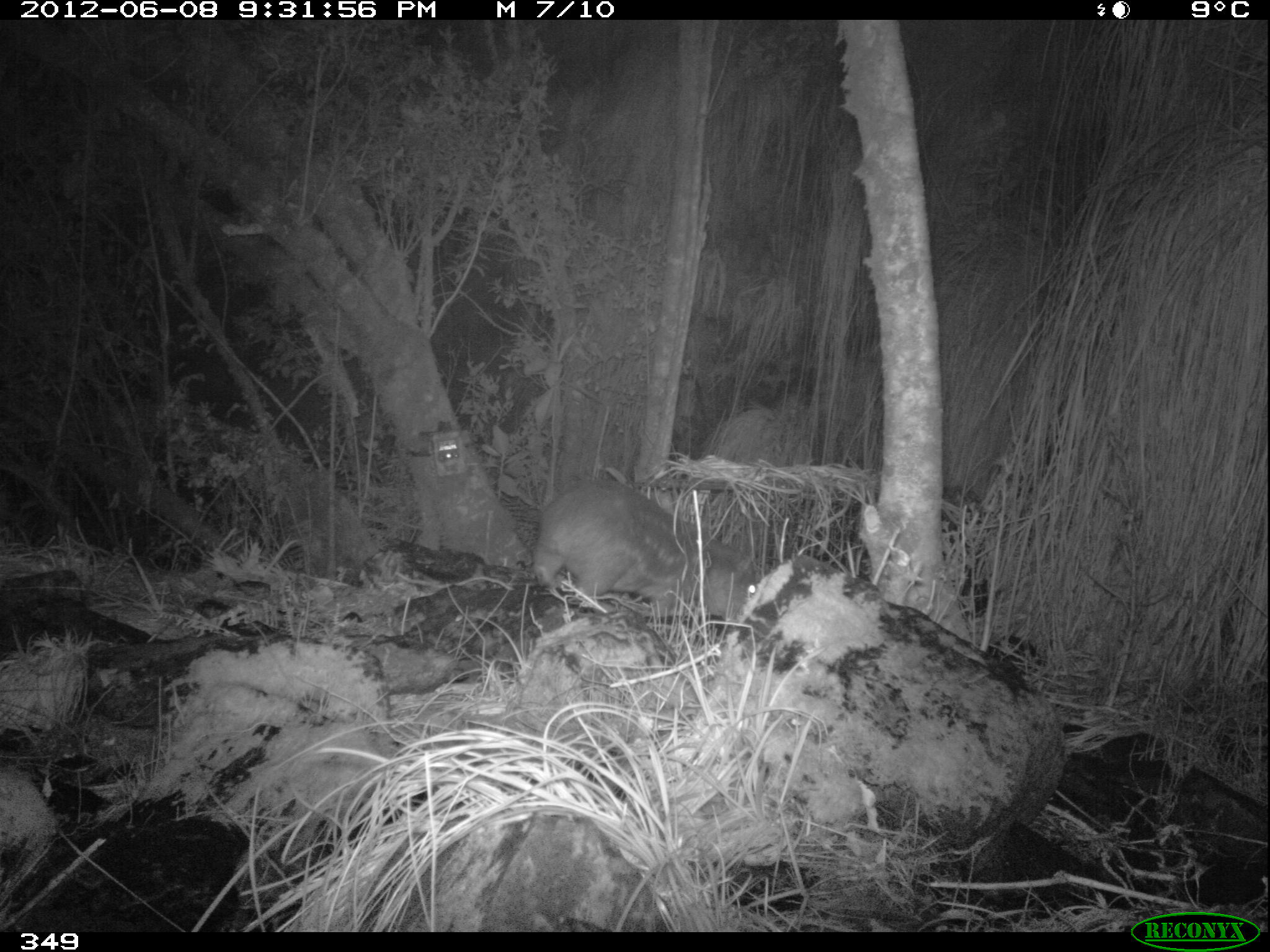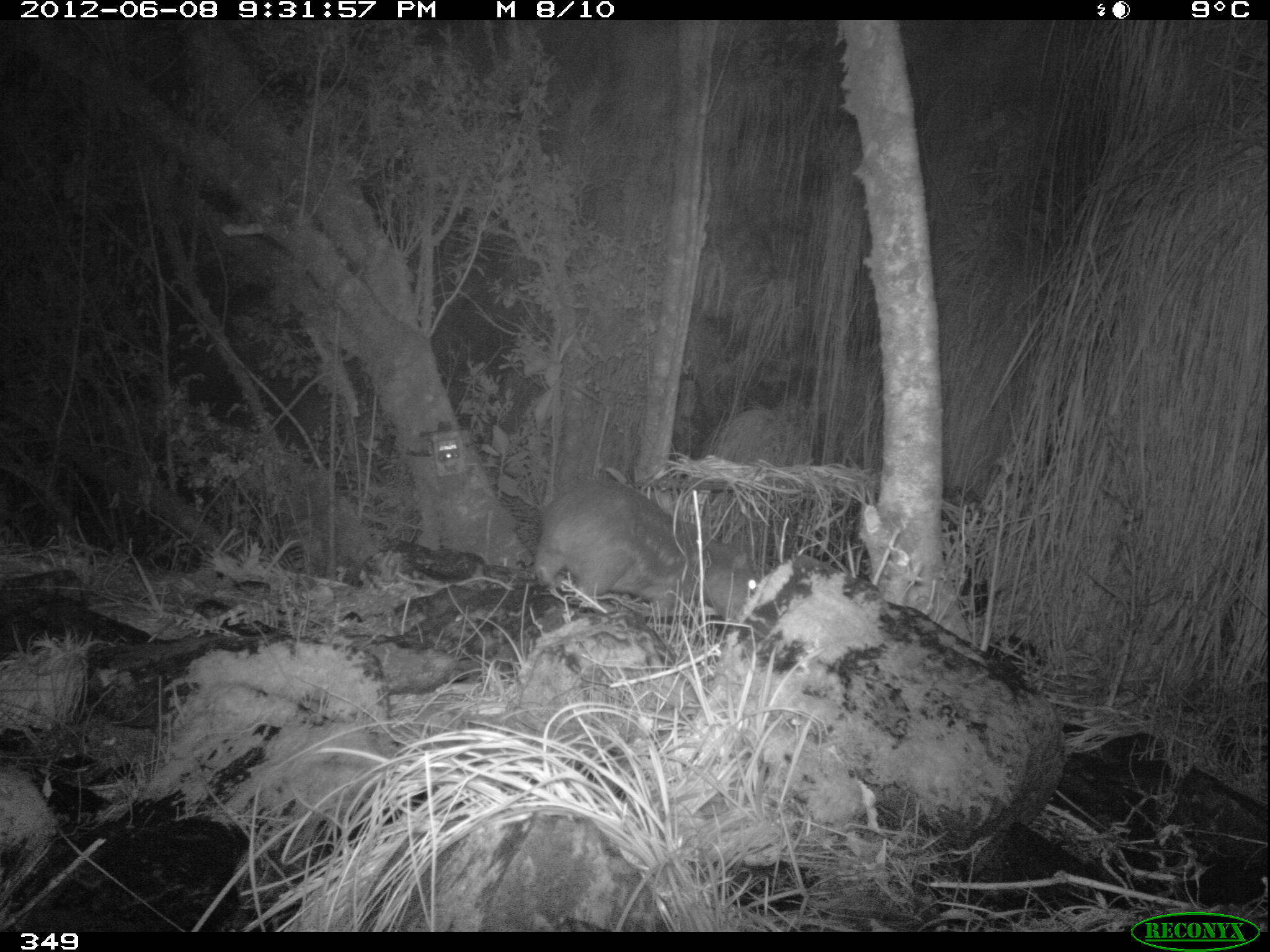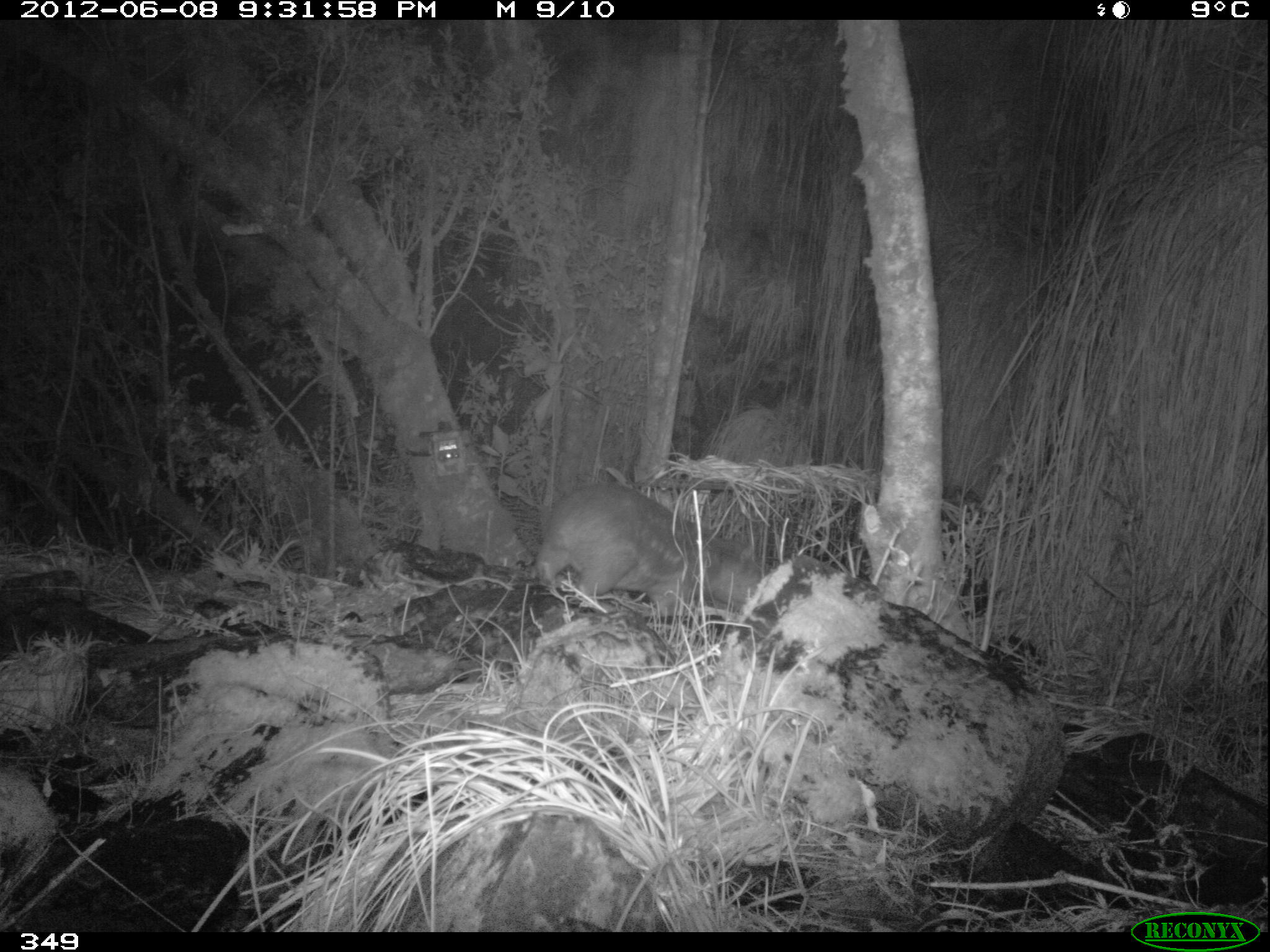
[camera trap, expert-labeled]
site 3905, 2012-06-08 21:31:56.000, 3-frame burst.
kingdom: Animalia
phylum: Chordata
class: Mammalia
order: Rodentia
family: Cuniculidae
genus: Cuniculus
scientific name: Cuniculus taczanowskii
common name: mountain paca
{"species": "Cuniculus taczanowskii (mountain paca)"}